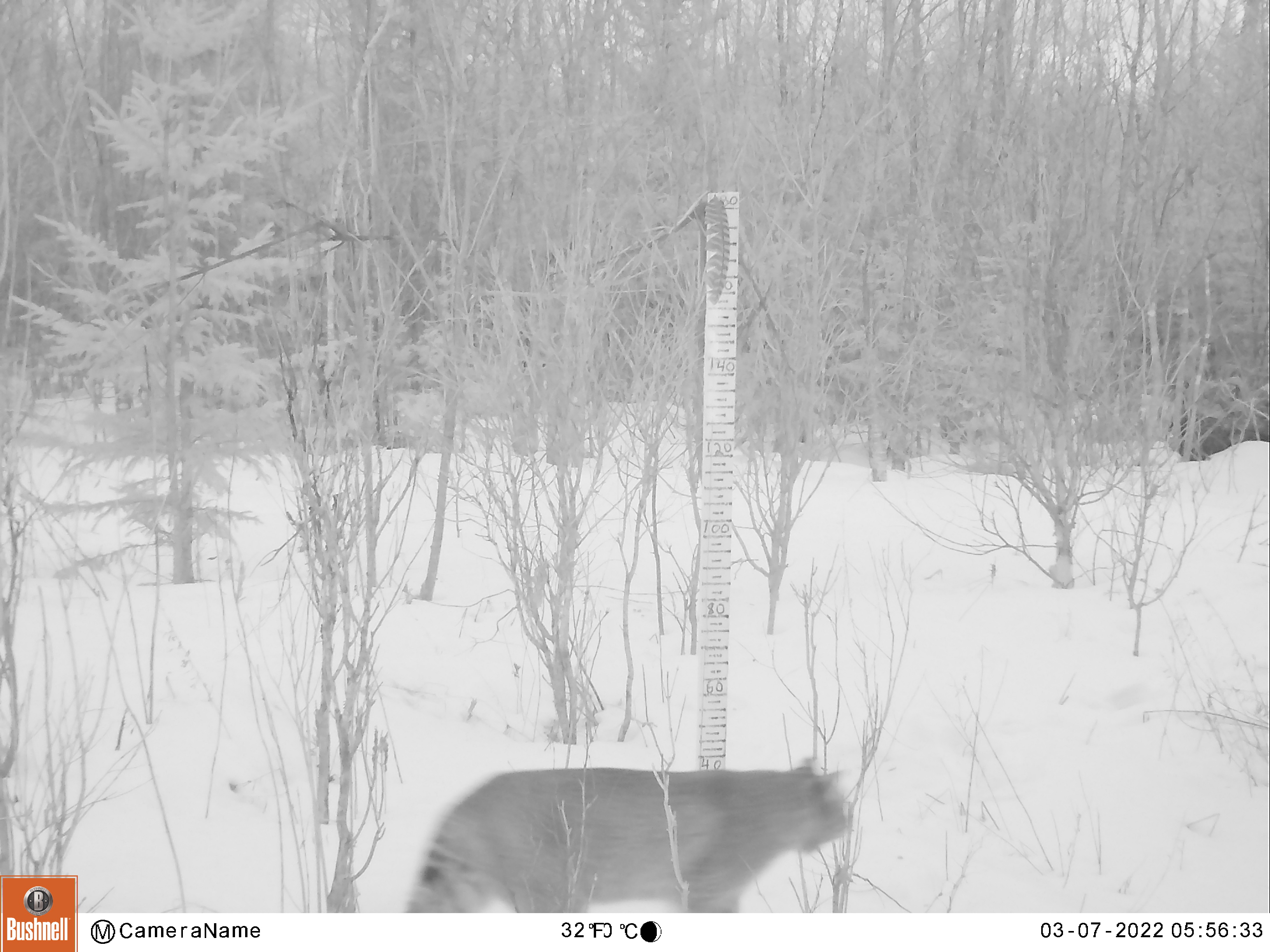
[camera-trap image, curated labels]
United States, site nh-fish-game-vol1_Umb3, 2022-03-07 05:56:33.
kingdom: Animalia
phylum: Chordata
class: Mammalia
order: Carnivora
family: Felidae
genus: Lynx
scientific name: Lynx rufus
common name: bobcat